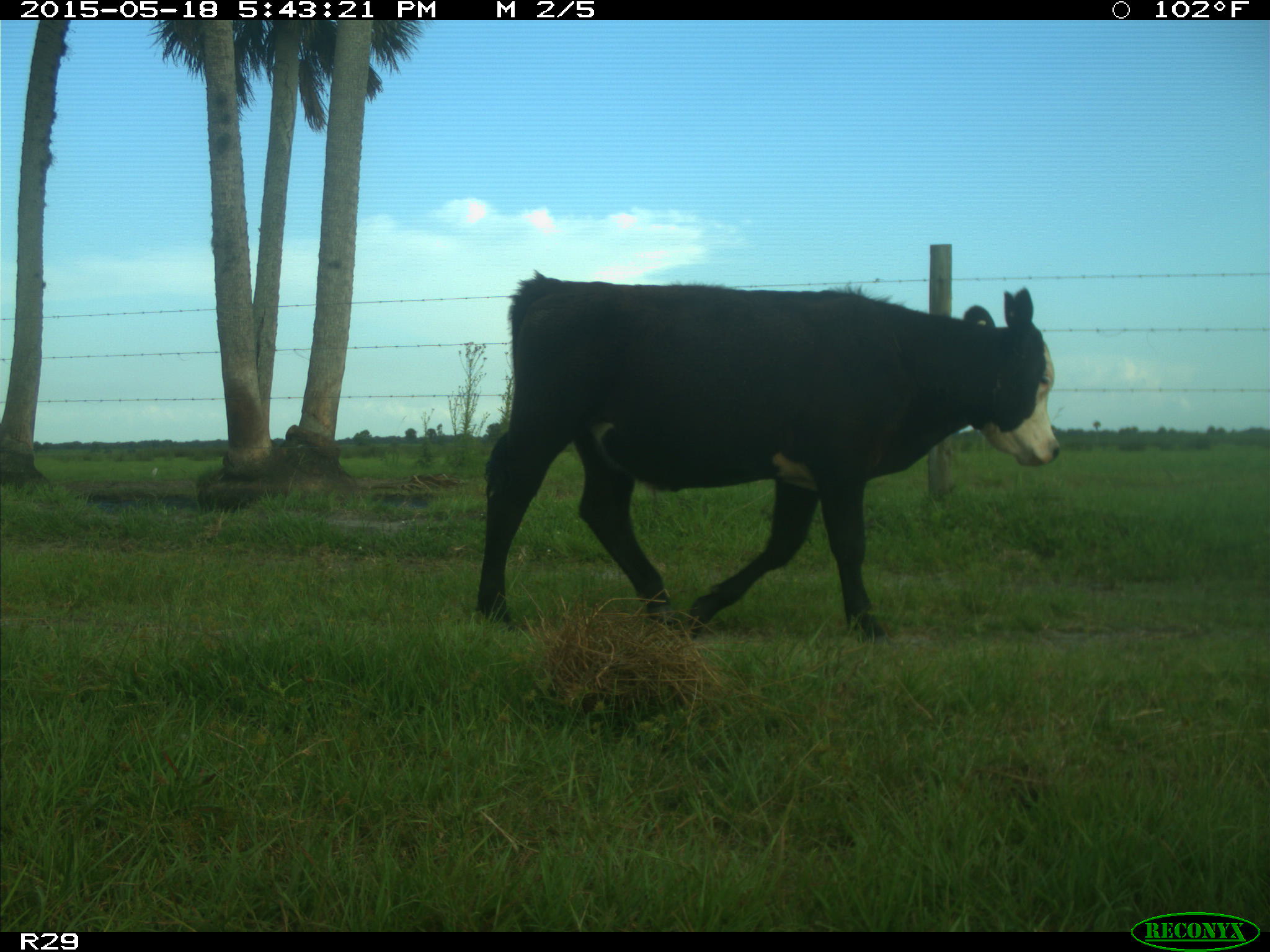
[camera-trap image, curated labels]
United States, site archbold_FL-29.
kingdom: Animalia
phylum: Chordata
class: Mammalia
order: Artiodactyla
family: Bovidae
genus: Bos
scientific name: Bos taurus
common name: domestic cow